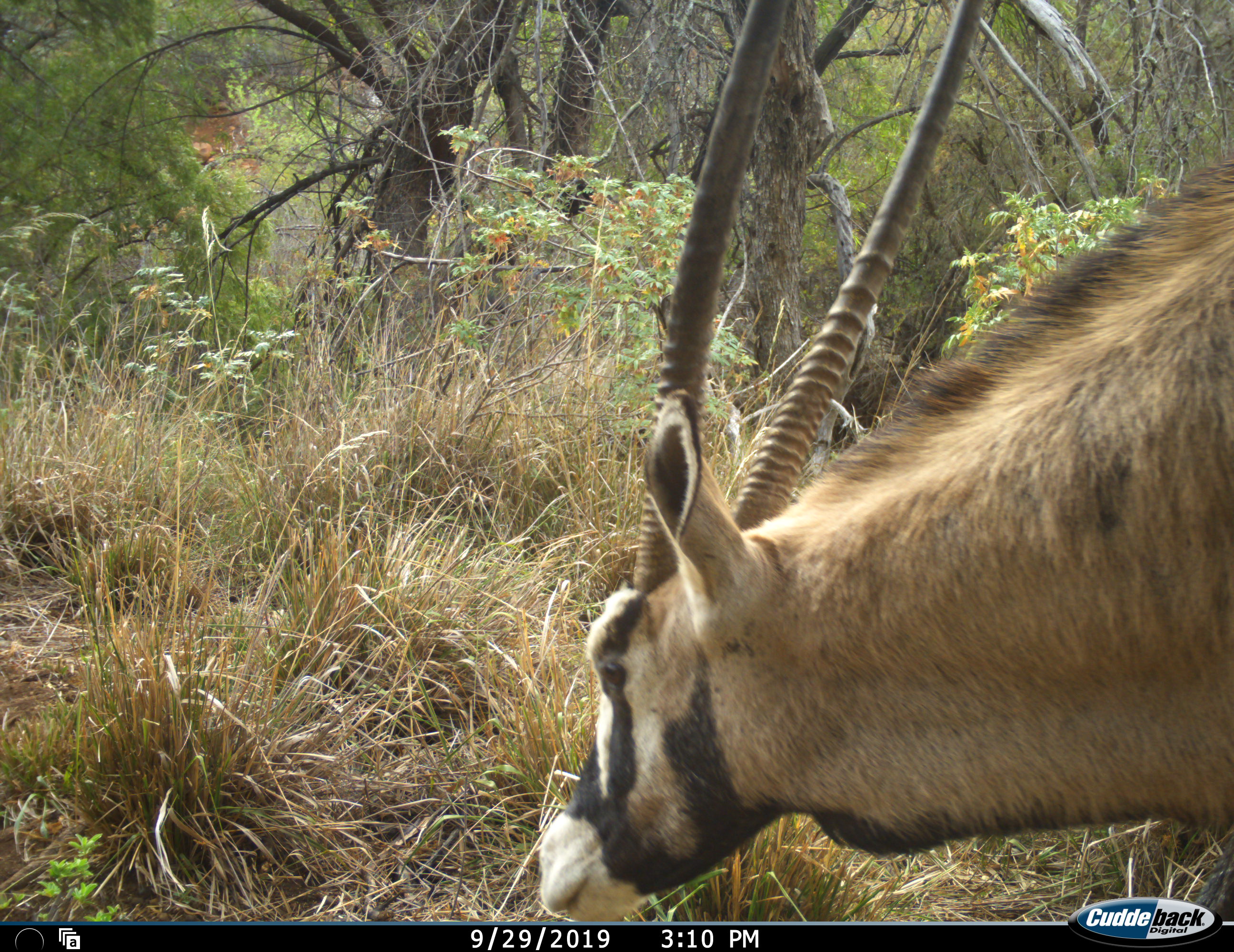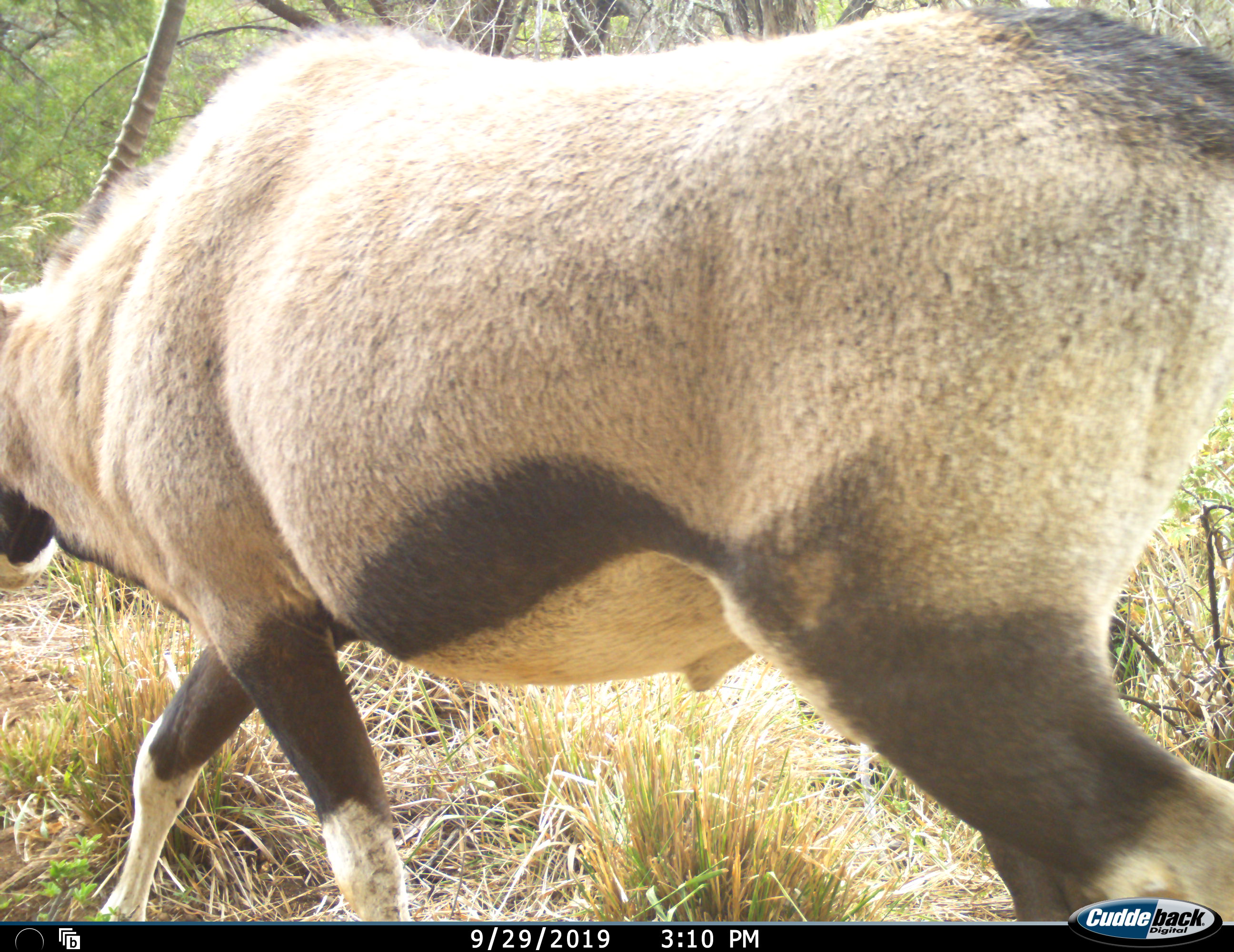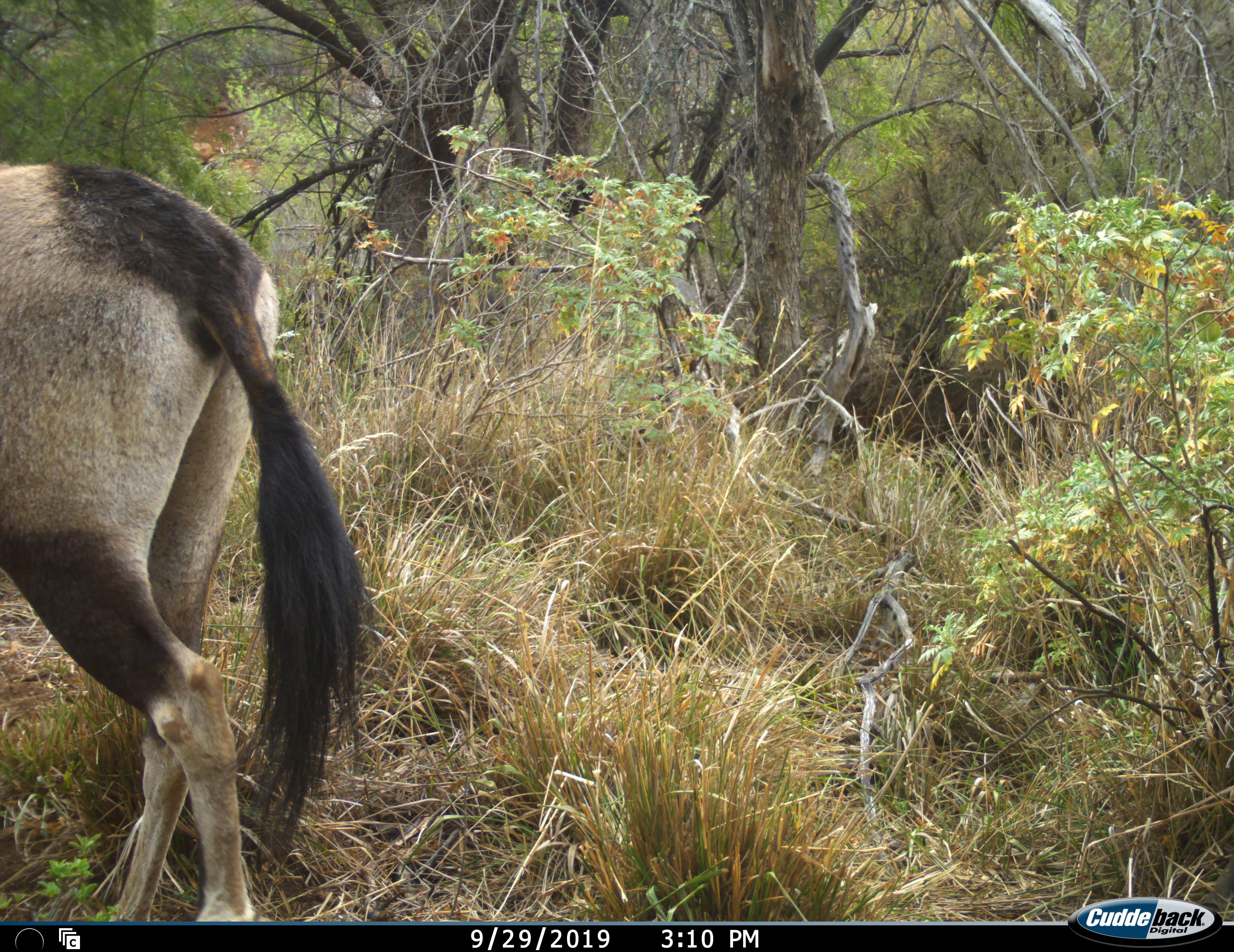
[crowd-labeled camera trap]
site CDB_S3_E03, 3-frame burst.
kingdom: Animalia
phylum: Chordata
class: Mammalia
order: Artiodactyla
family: Bovidae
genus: Oryx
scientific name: Oryx gazella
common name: gemsbok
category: oryx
Oryx (gemsbok) (Oryx gazella), count 1. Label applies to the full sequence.